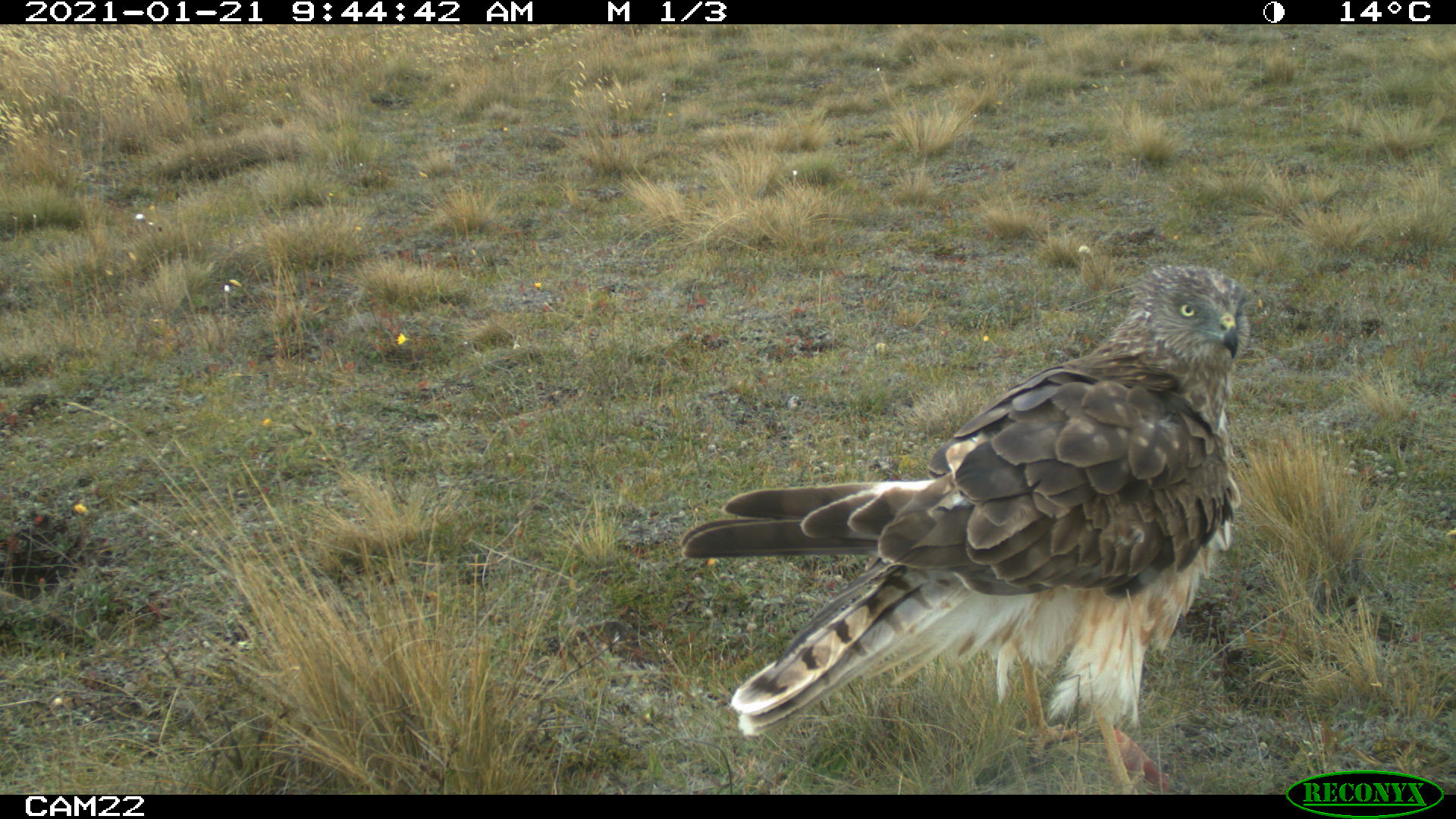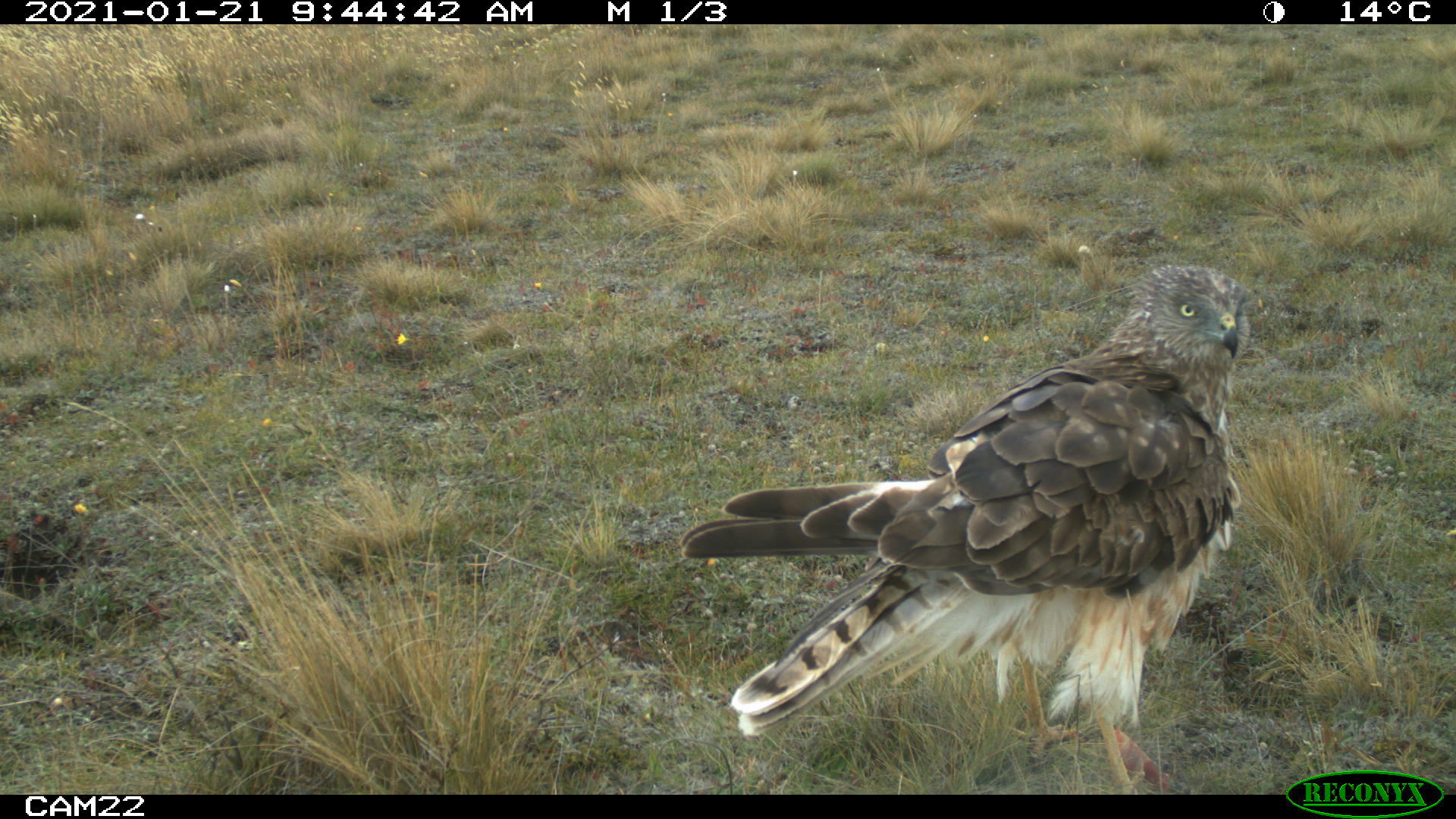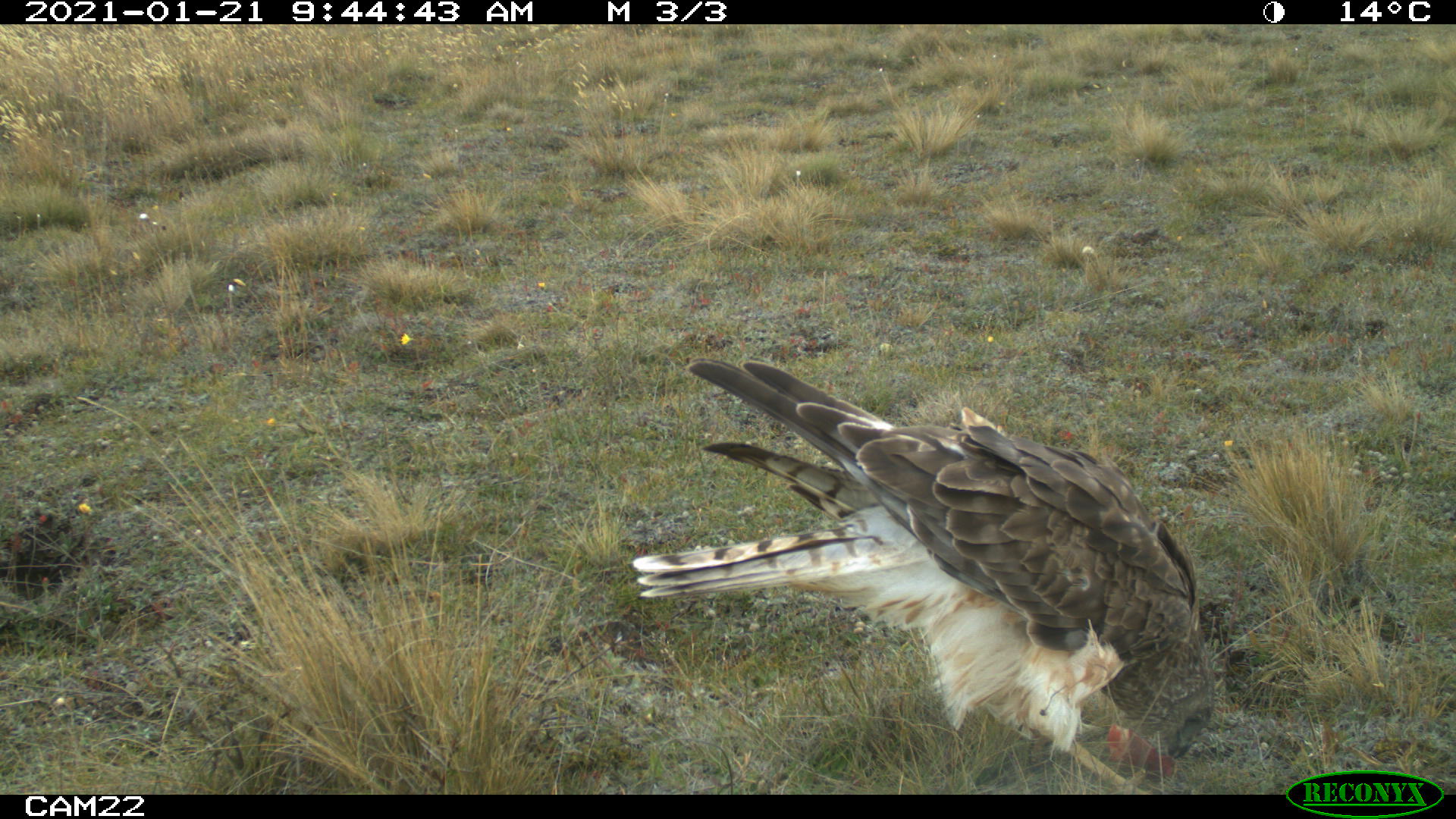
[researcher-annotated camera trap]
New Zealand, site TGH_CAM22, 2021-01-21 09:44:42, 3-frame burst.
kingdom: Animalia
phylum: Chordata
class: Aves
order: Accipitriformes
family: Accipitridae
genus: Circus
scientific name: Circus approximans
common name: swamp harrier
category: harrier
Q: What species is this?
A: Harrier (swamp harrier) (Circus approximans).